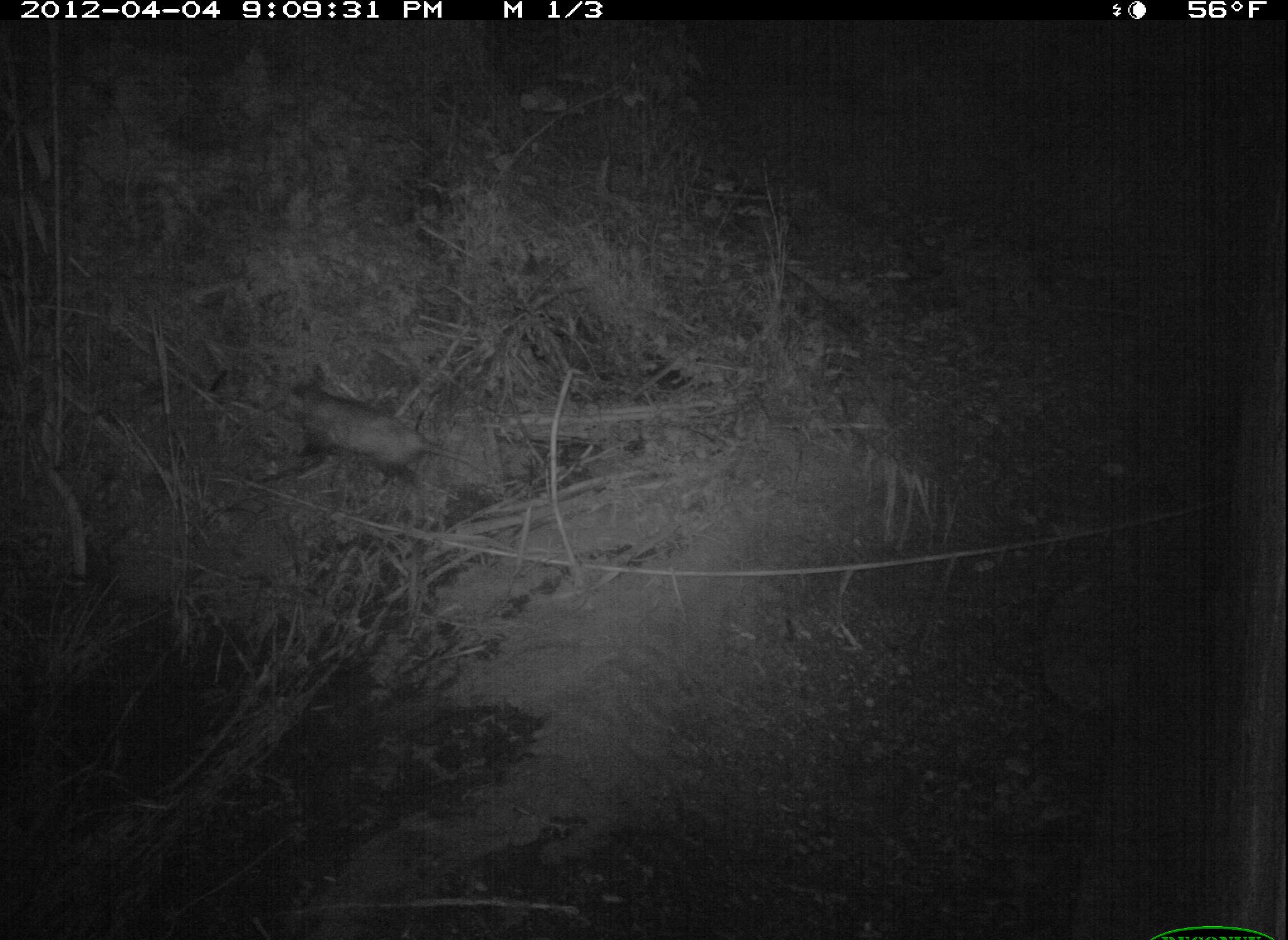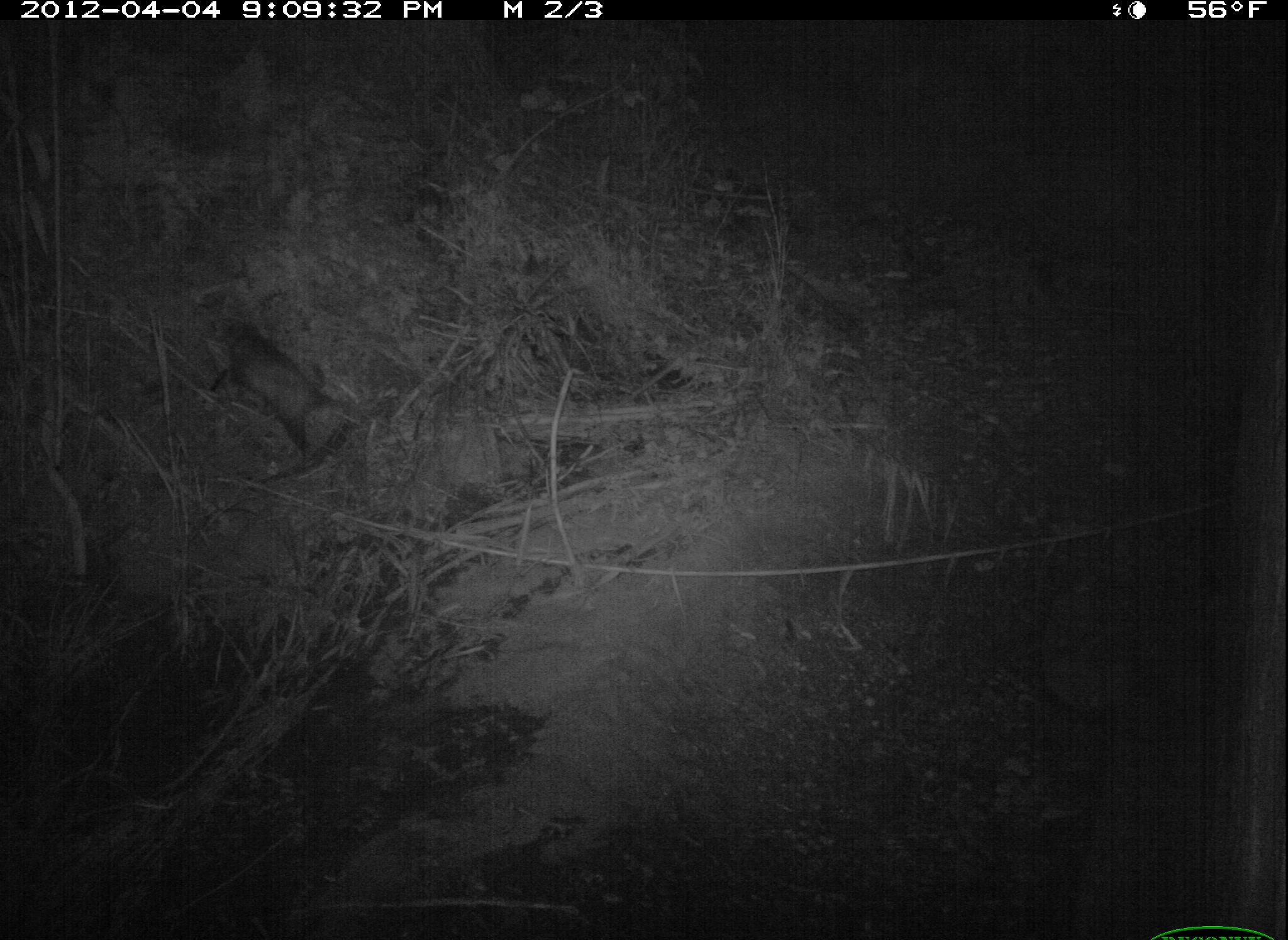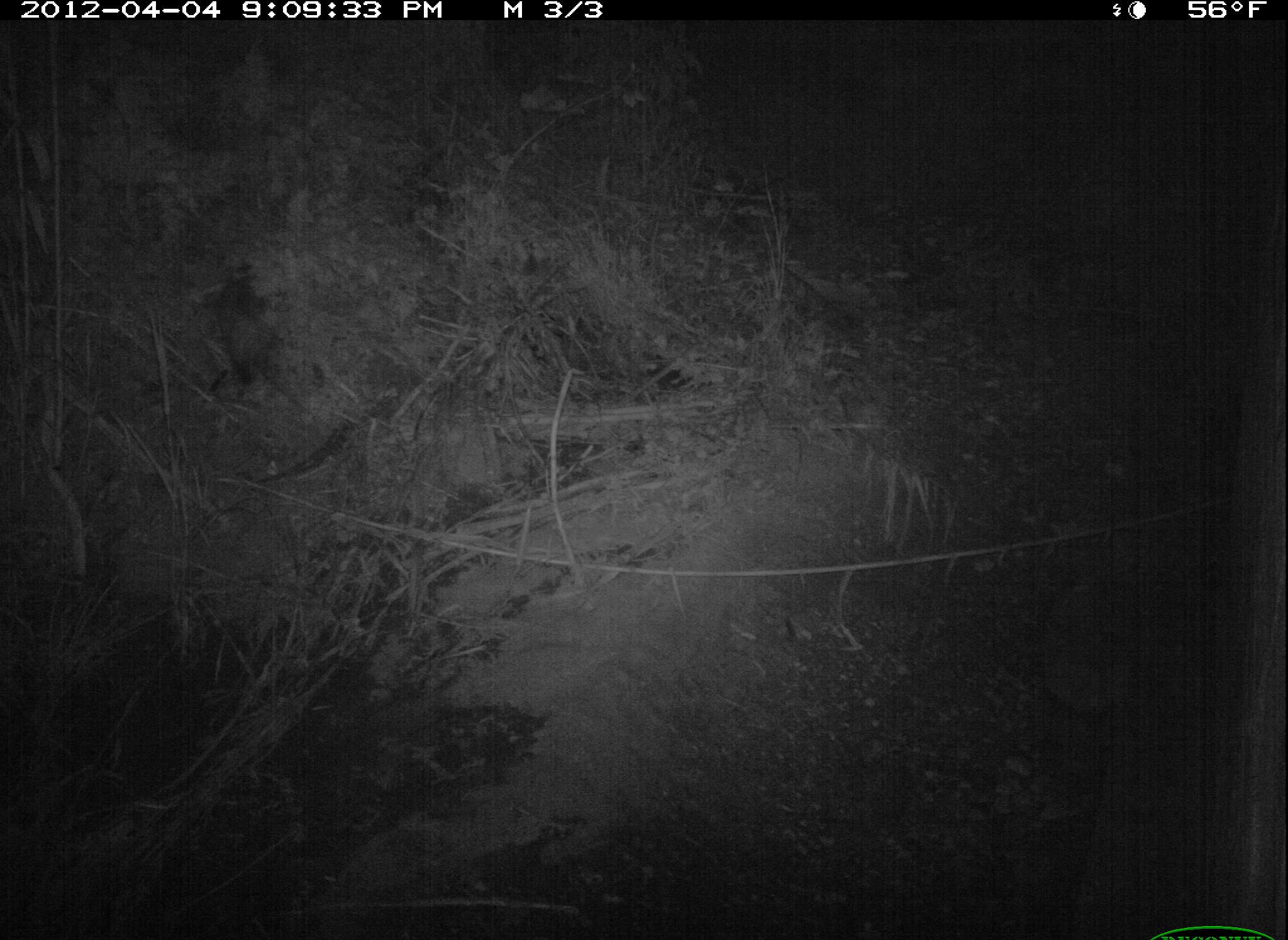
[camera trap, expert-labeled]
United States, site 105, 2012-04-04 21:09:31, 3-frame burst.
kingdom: Animalia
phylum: Chordata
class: Mammalia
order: Didelphimorphia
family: Didelphidae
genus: Didelphis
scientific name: Didelphis virginiana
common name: virginia opossum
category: opossum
Opossum (virginia opossum) (Didelphis virginiana).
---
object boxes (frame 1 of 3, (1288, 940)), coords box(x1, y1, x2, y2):
opossum: box(259, 362, 504, 514)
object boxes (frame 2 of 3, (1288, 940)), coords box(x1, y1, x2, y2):
opossum: box(196, 293, 399, 486)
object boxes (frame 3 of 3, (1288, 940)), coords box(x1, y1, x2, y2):
opossum: box(208, 264, 329, 437)